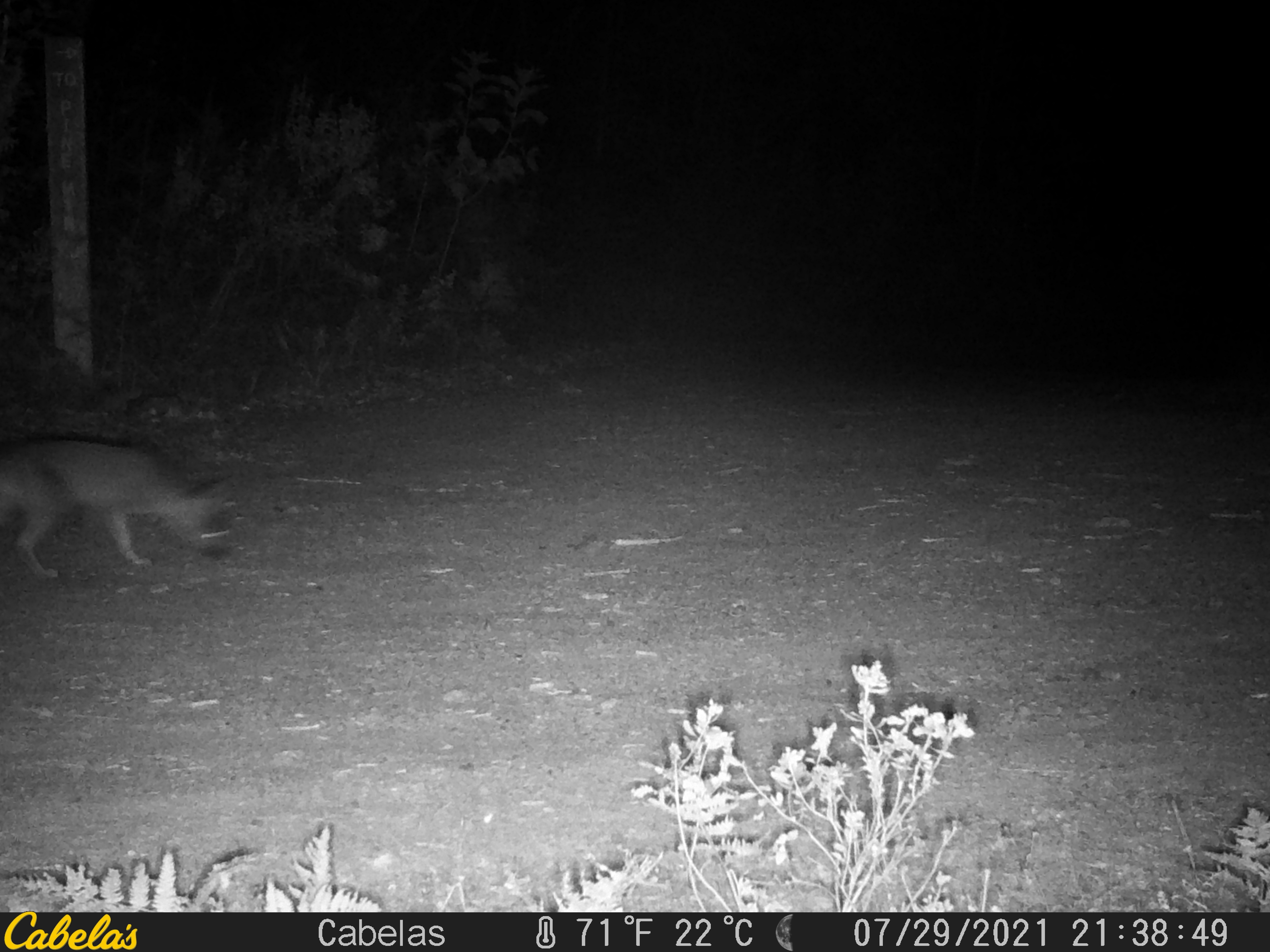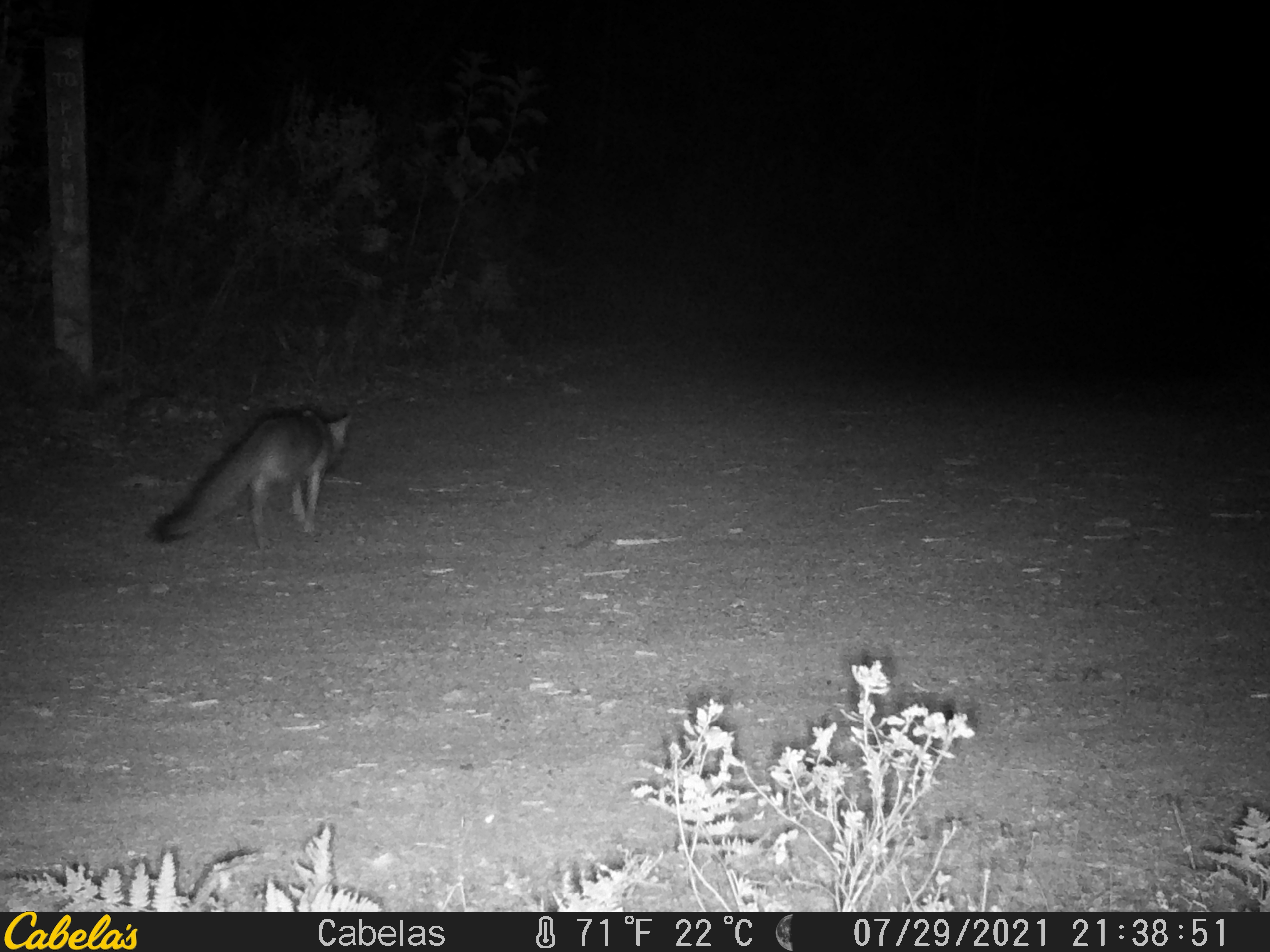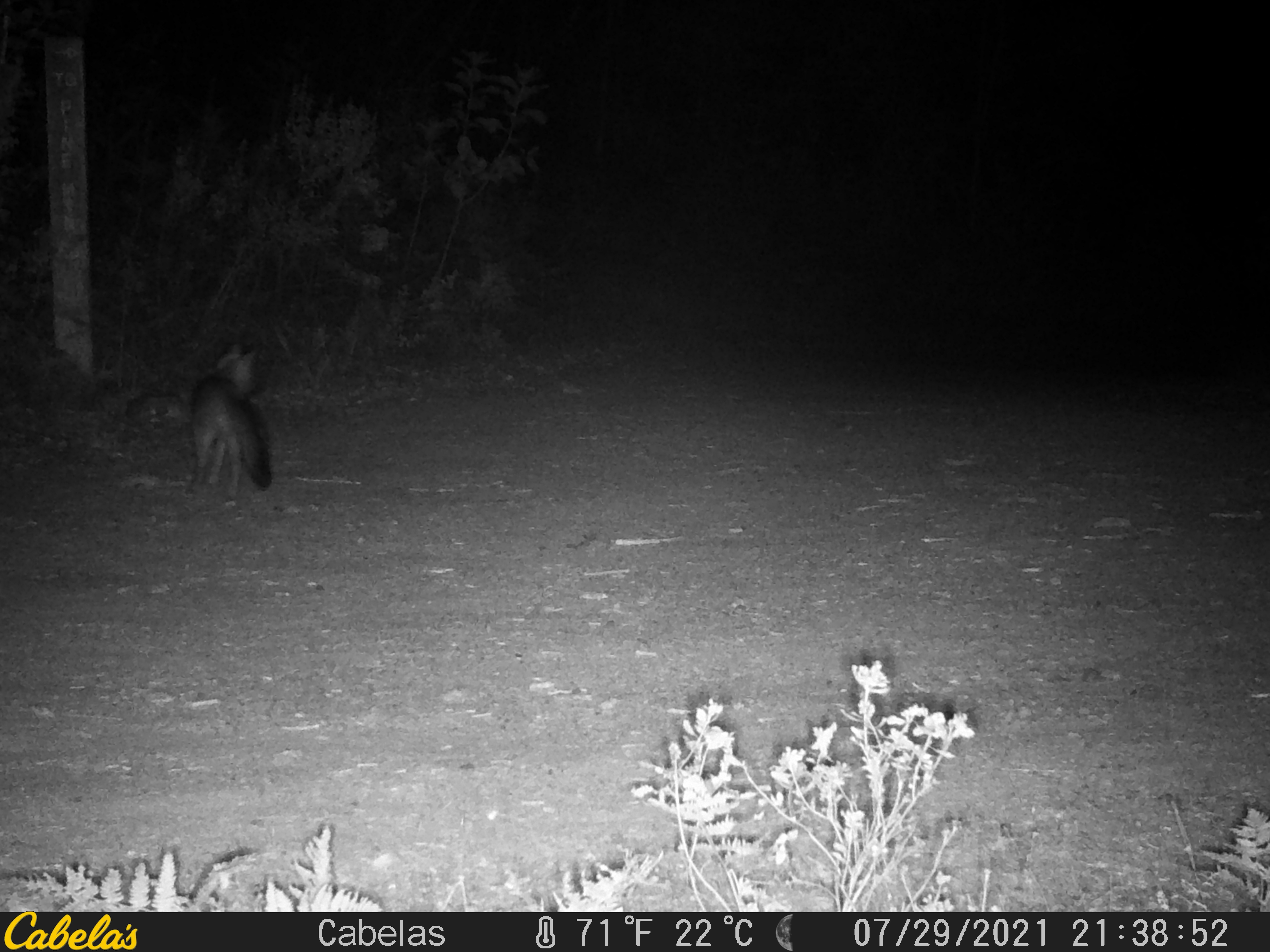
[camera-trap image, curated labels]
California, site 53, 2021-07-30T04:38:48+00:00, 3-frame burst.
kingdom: Animalia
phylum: Chordata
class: Mammalia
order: Carnivora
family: Canidae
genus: Urocyon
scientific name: Urocyon cinereoargenteus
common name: gray fox